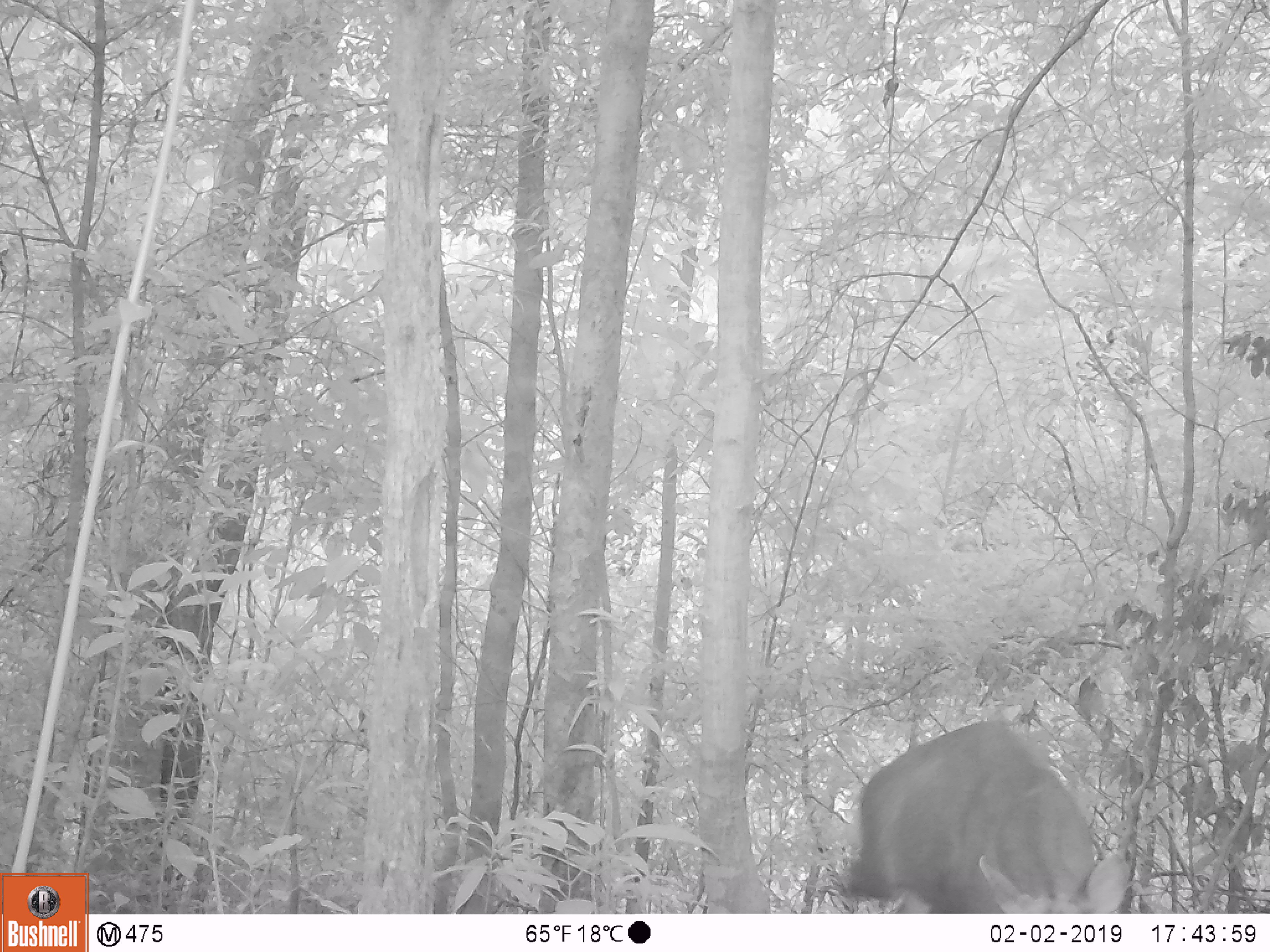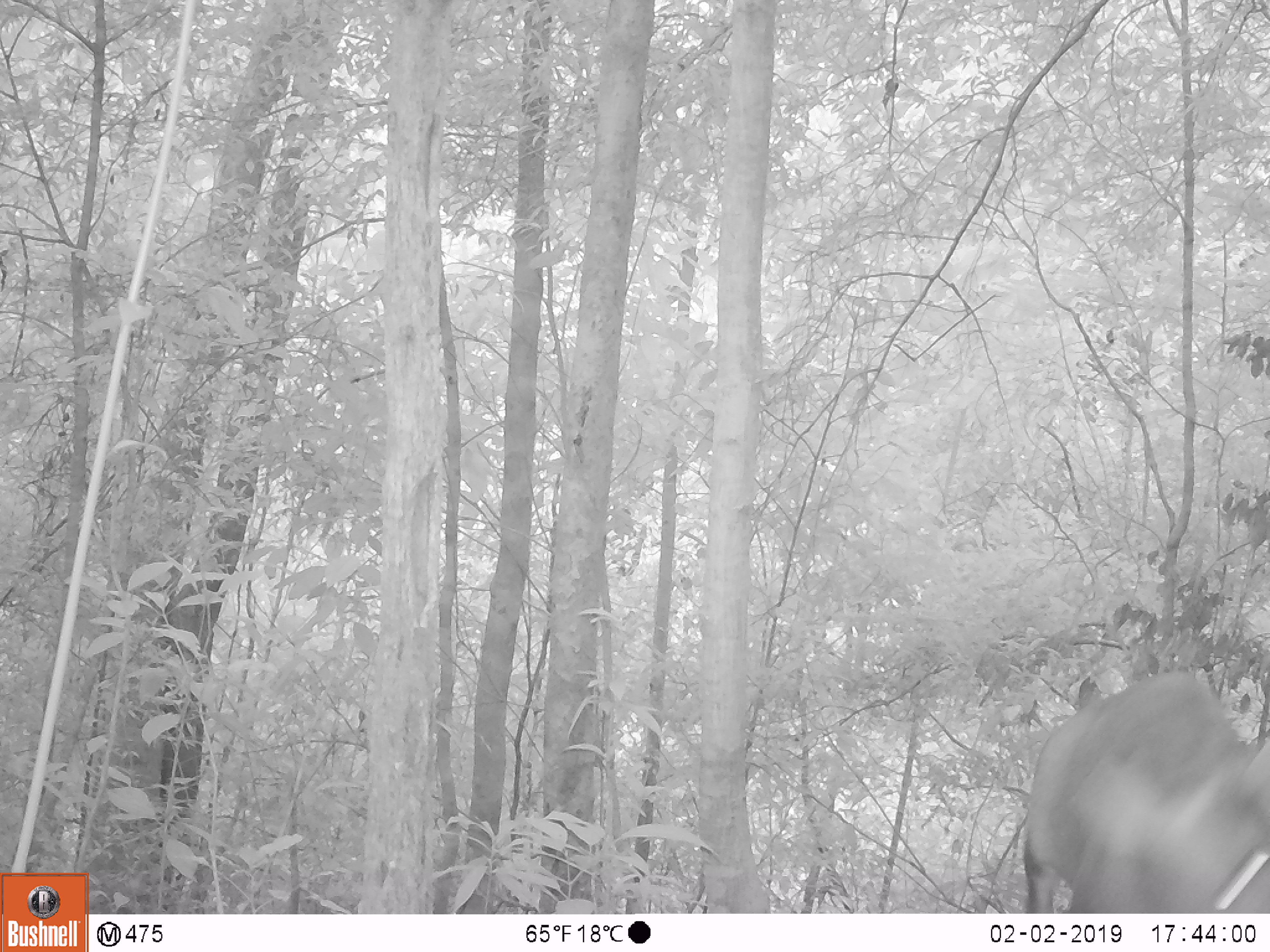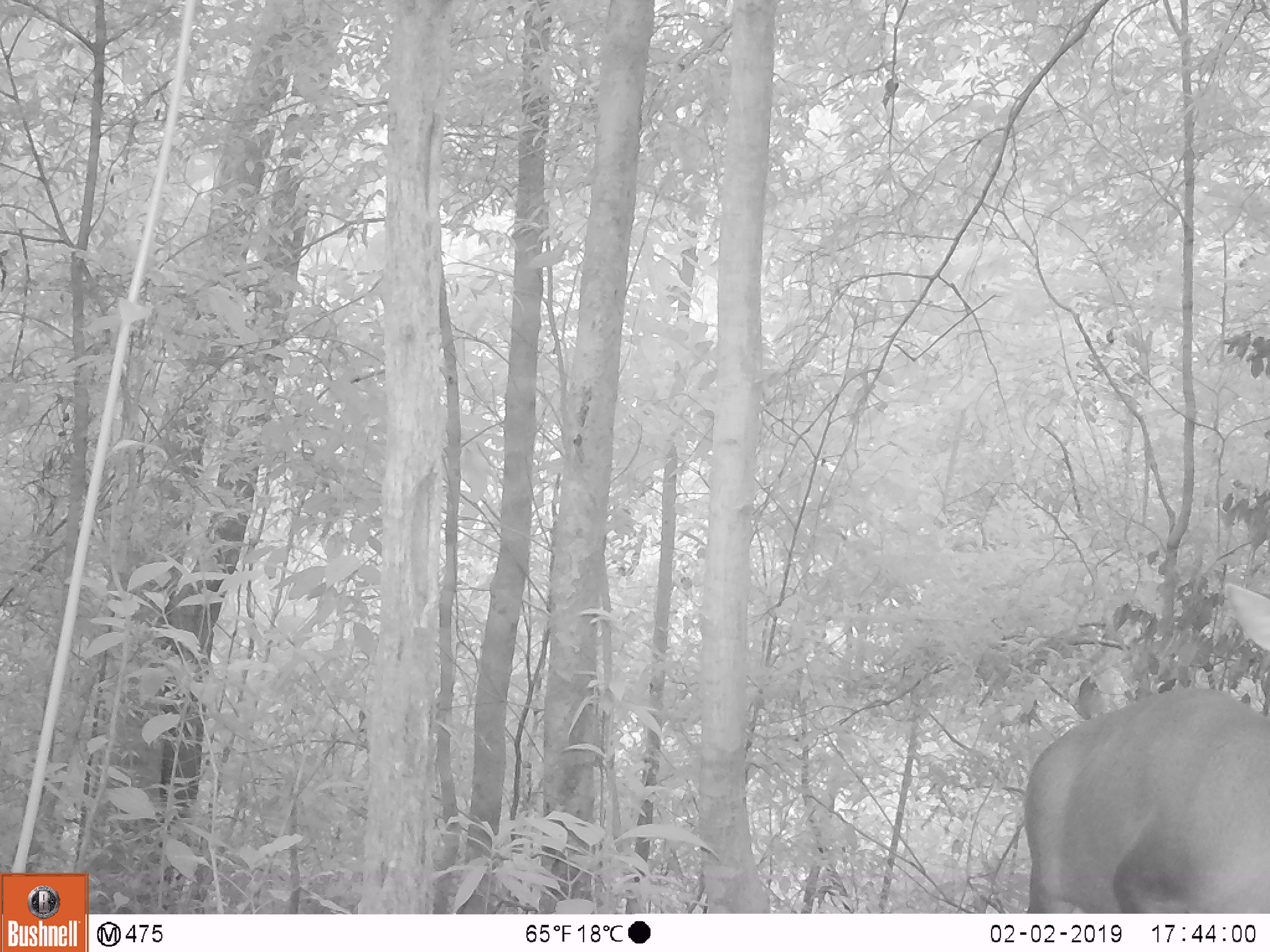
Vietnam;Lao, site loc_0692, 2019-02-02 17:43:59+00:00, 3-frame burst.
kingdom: Animalia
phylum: Chordata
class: Mammalia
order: Artiodactyla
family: Cervidae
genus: Muntiacus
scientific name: Muntiacus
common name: muntjacs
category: unidentified muntjac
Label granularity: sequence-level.